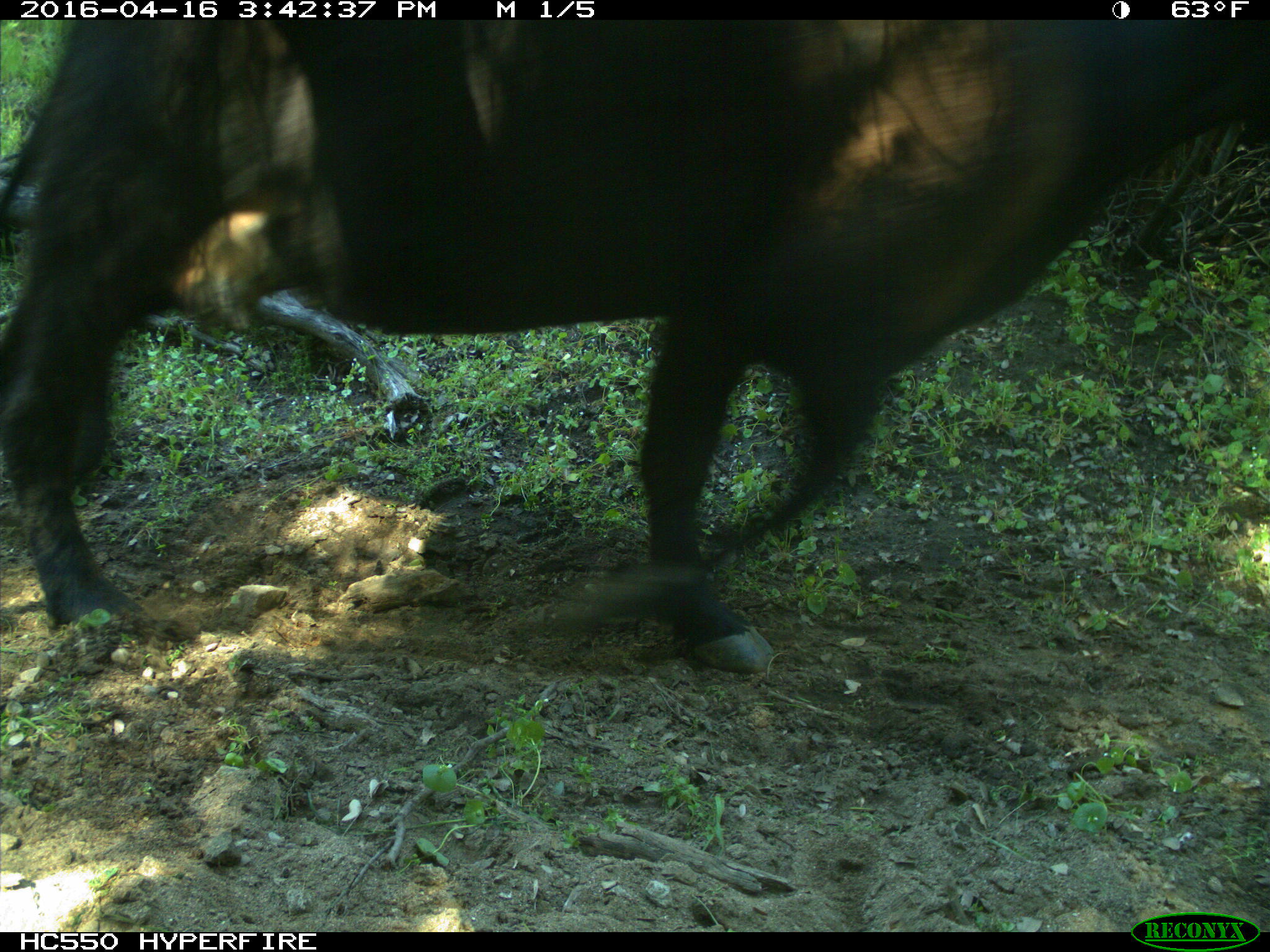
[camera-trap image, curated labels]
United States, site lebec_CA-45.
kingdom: Animalia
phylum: Chordata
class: Mammalia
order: Artiodactyla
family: Bovidae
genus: Bos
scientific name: Bos taurus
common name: domestic cow